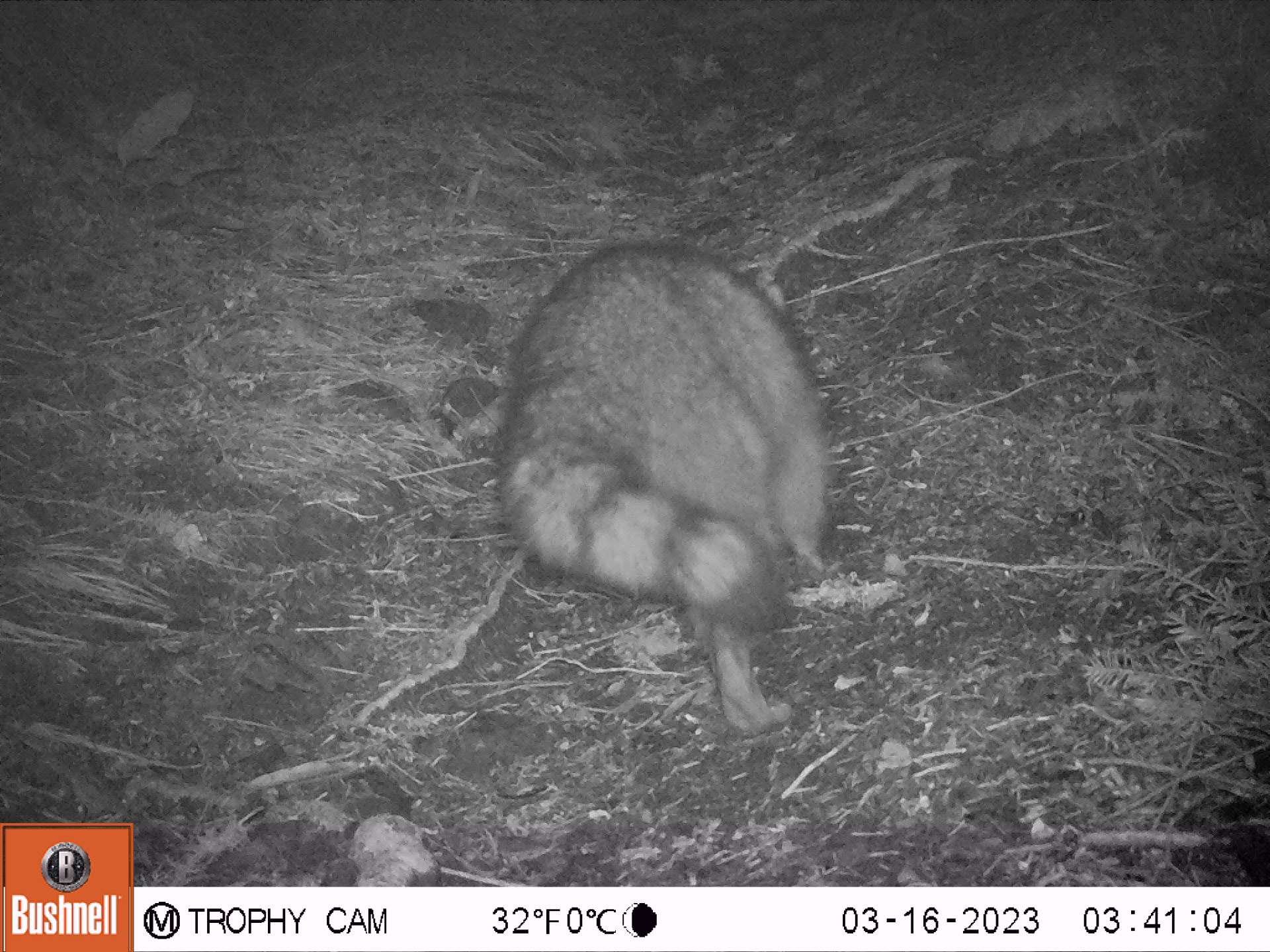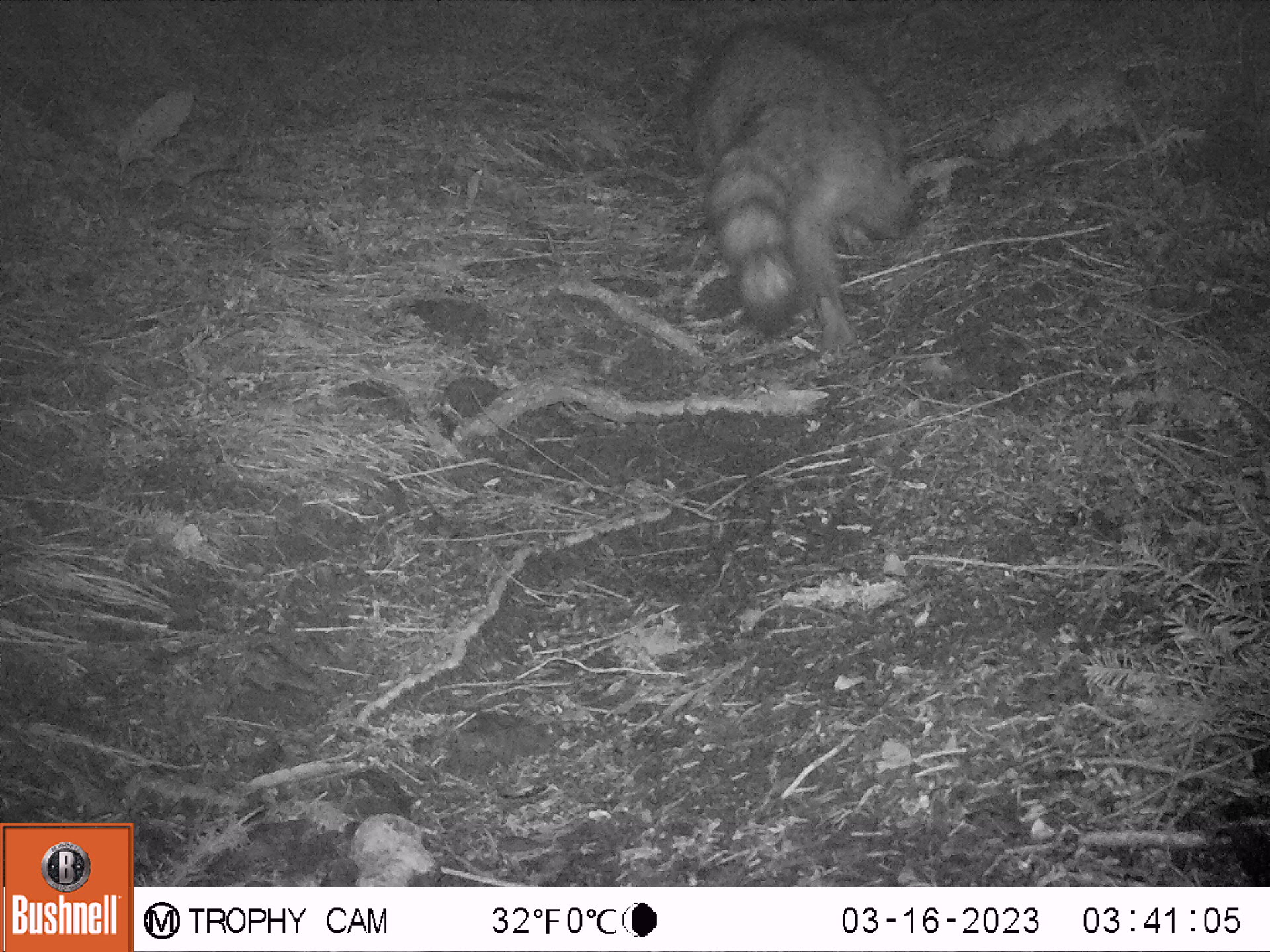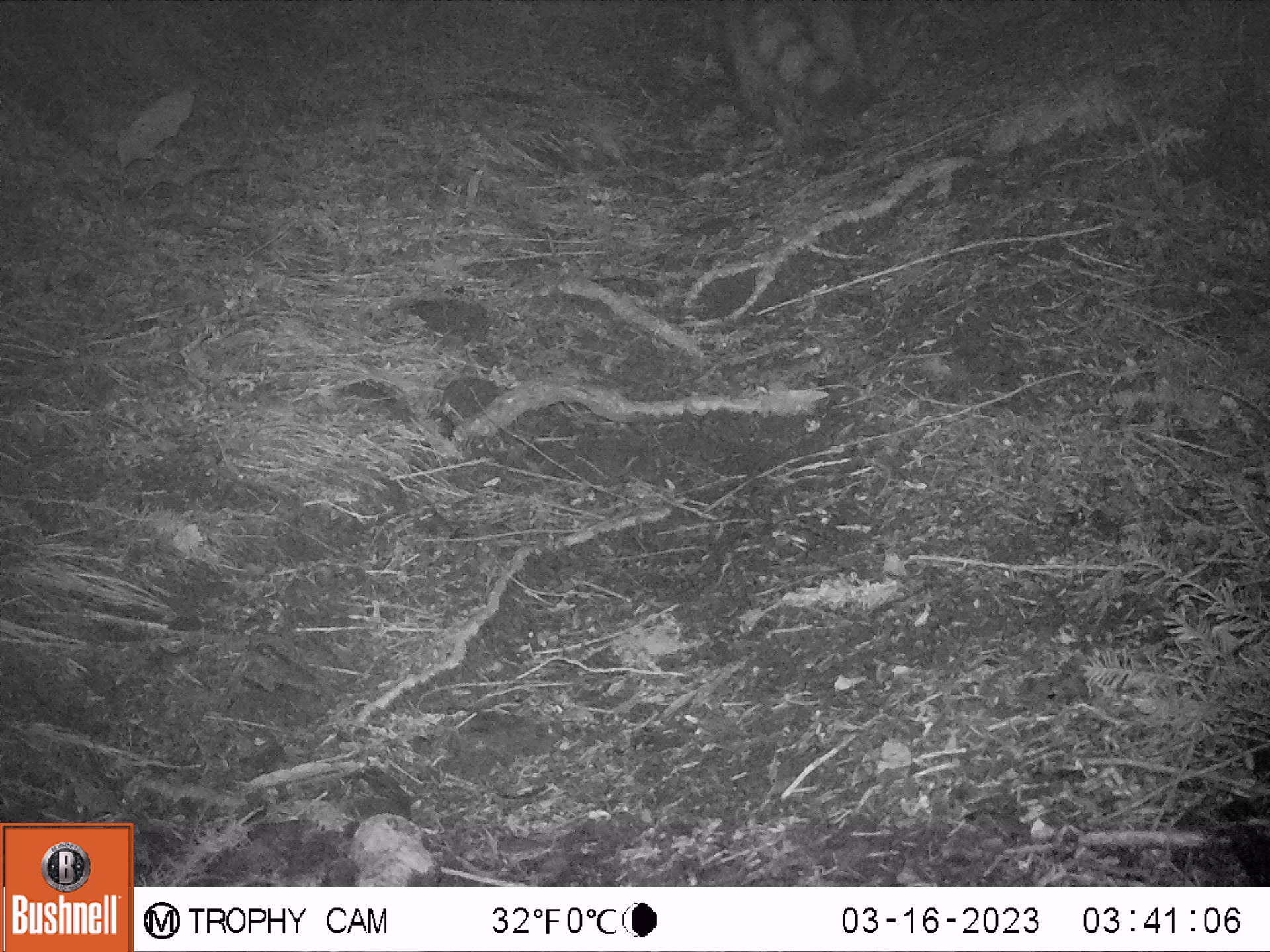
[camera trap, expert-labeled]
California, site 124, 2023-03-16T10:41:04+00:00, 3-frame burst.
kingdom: Animalia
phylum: Chordata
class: Mammalia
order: Carnivora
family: Procyonidae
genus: Procyon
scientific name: Procyon lotor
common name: raccoon